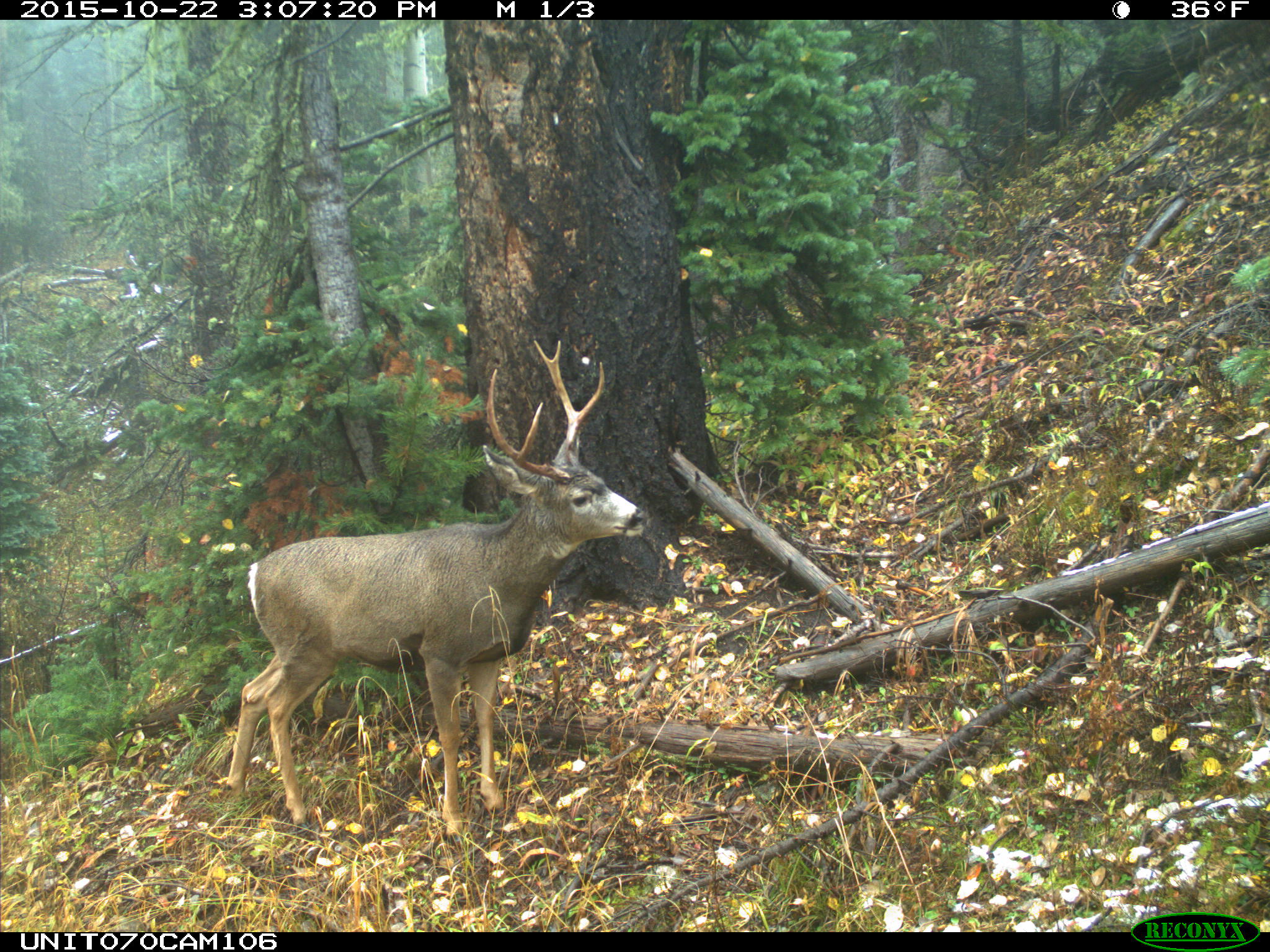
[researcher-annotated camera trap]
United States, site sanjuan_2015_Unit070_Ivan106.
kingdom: Animalia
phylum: Chordata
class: Mammalia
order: Artiodactyla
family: Cervidae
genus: Odocoileus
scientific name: Odocoileus hemionus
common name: mule deer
Odocoileus hemionus (mule deer).